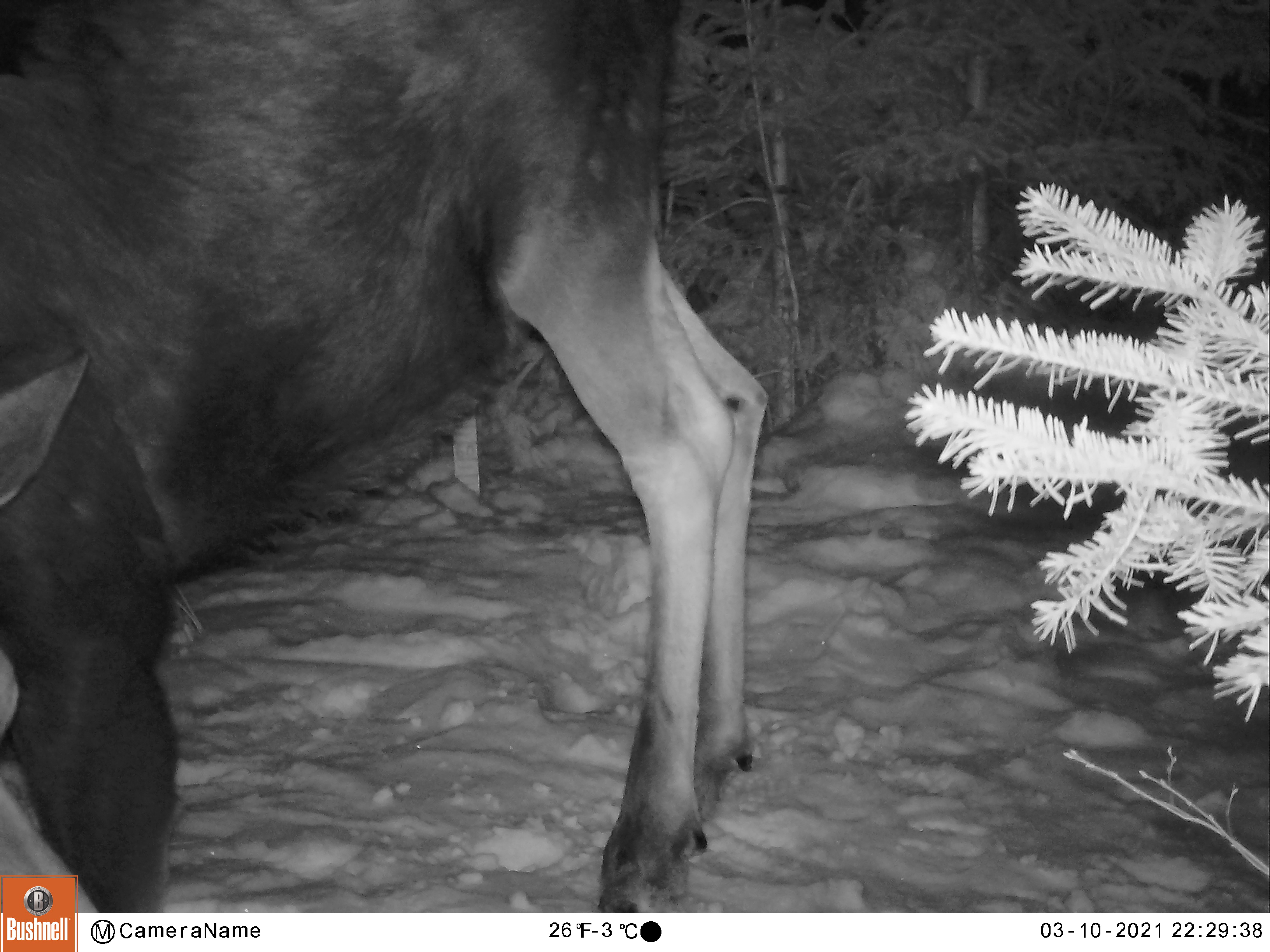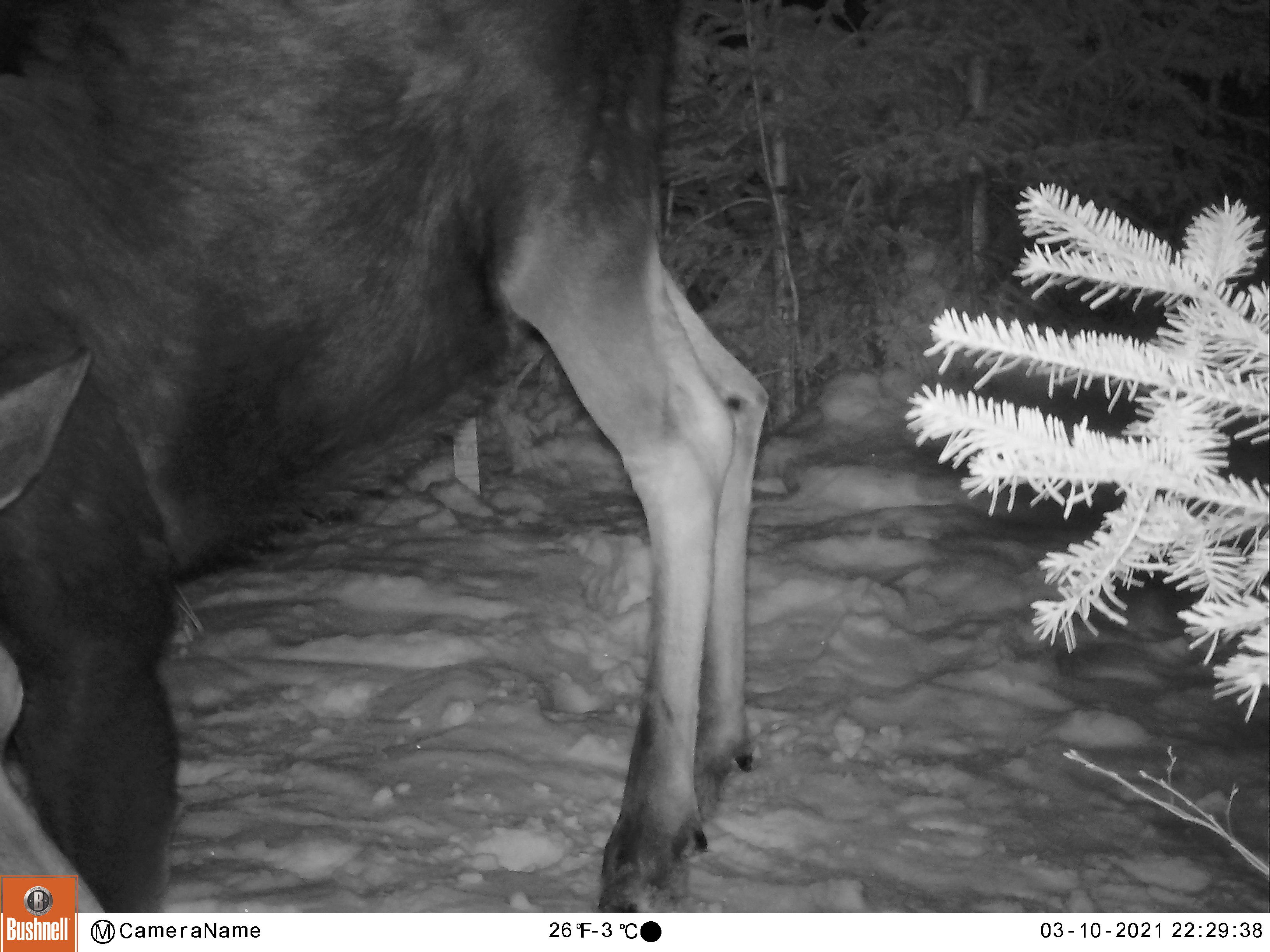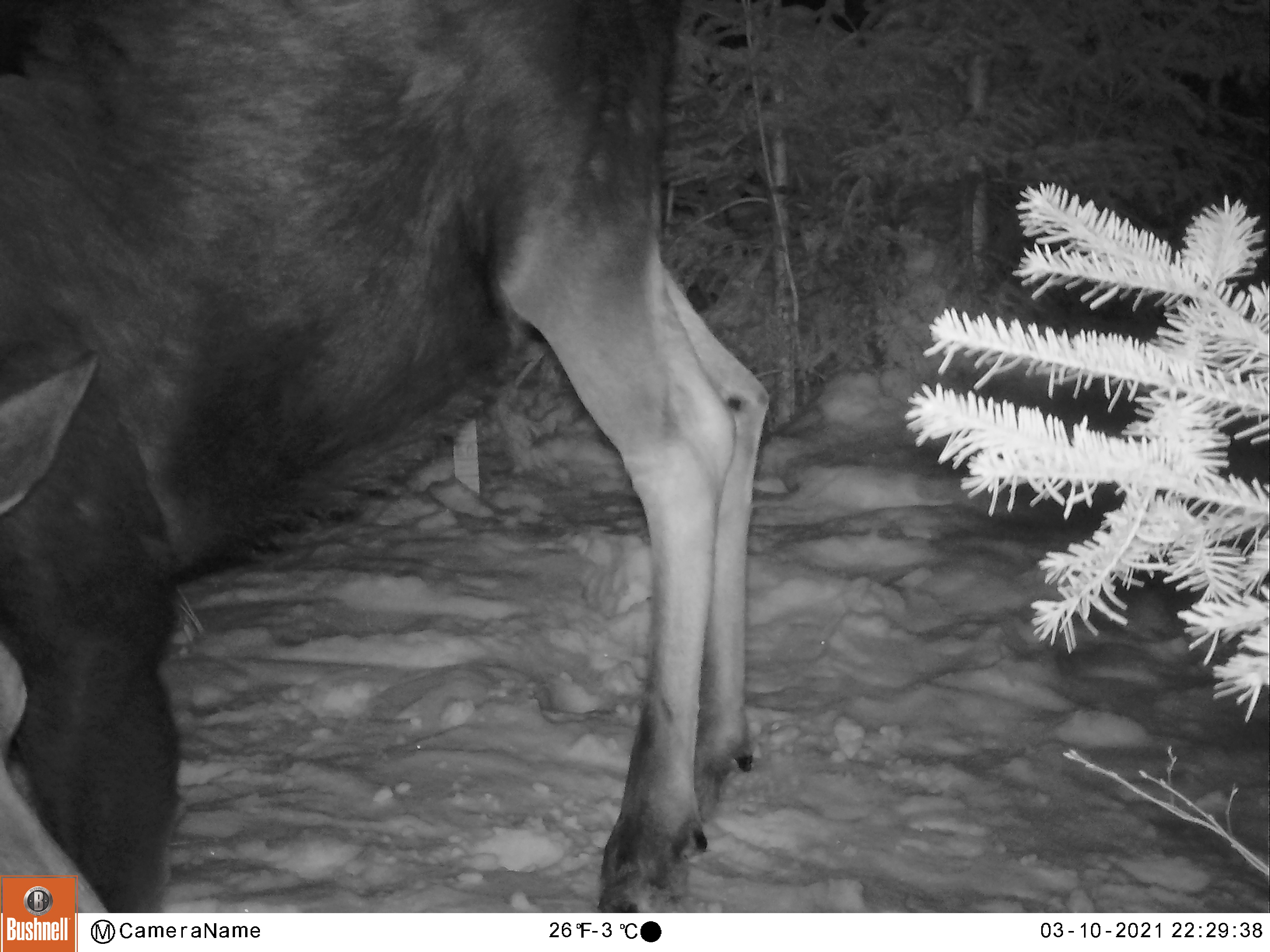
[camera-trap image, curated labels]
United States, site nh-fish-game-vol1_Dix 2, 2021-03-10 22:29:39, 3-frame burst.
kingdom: Animalia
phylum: Chordata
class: Mammalia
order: Artiodactyla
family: Cervidae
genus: Alces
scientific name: Alces alces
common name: moose